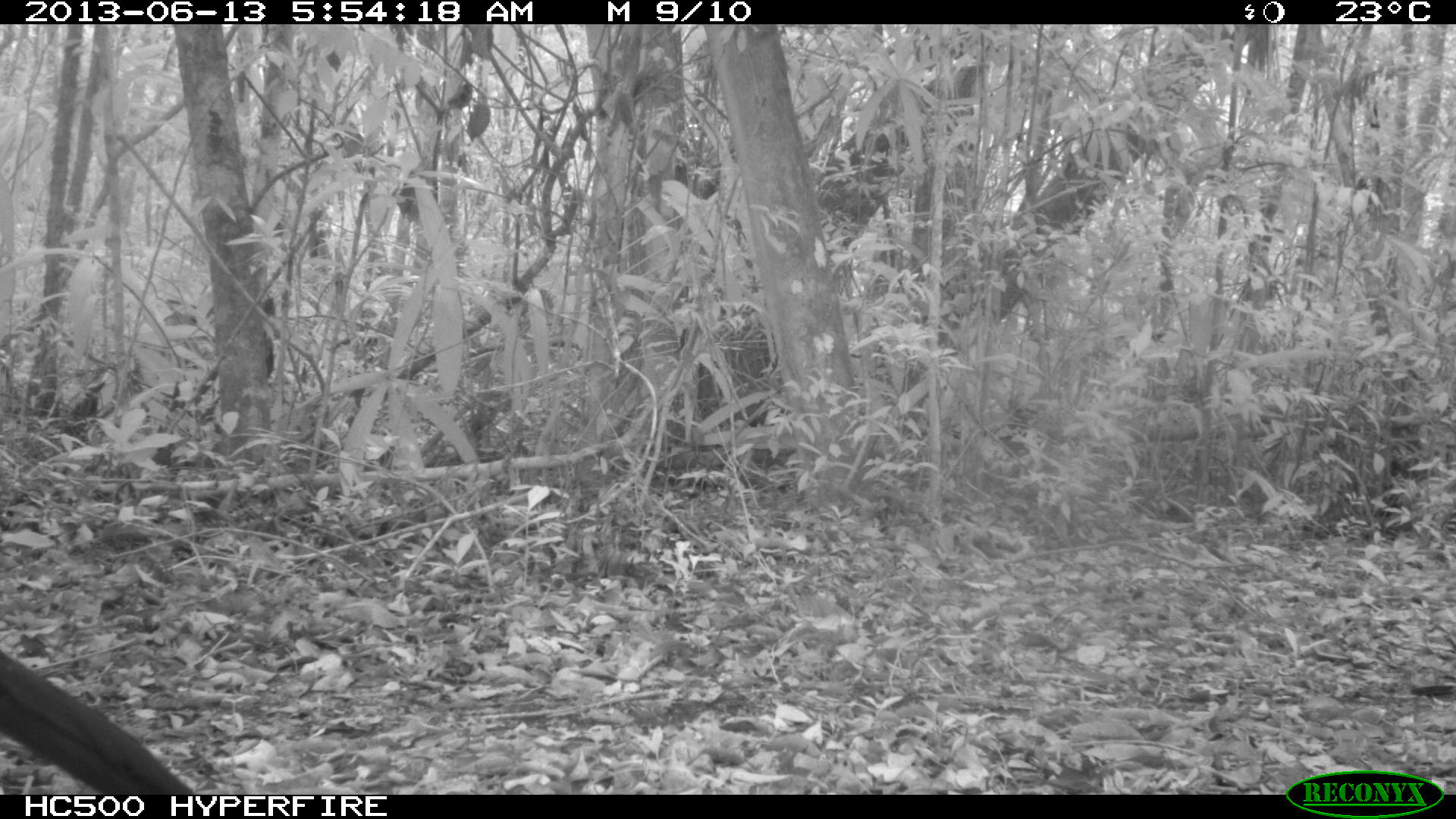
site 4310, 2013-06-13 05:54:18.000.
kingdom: Animalia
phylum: Chordata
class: Aves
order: Galliformes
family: Cracidae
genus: Crax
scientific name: Crax rubra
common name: great curassow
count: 1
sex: male